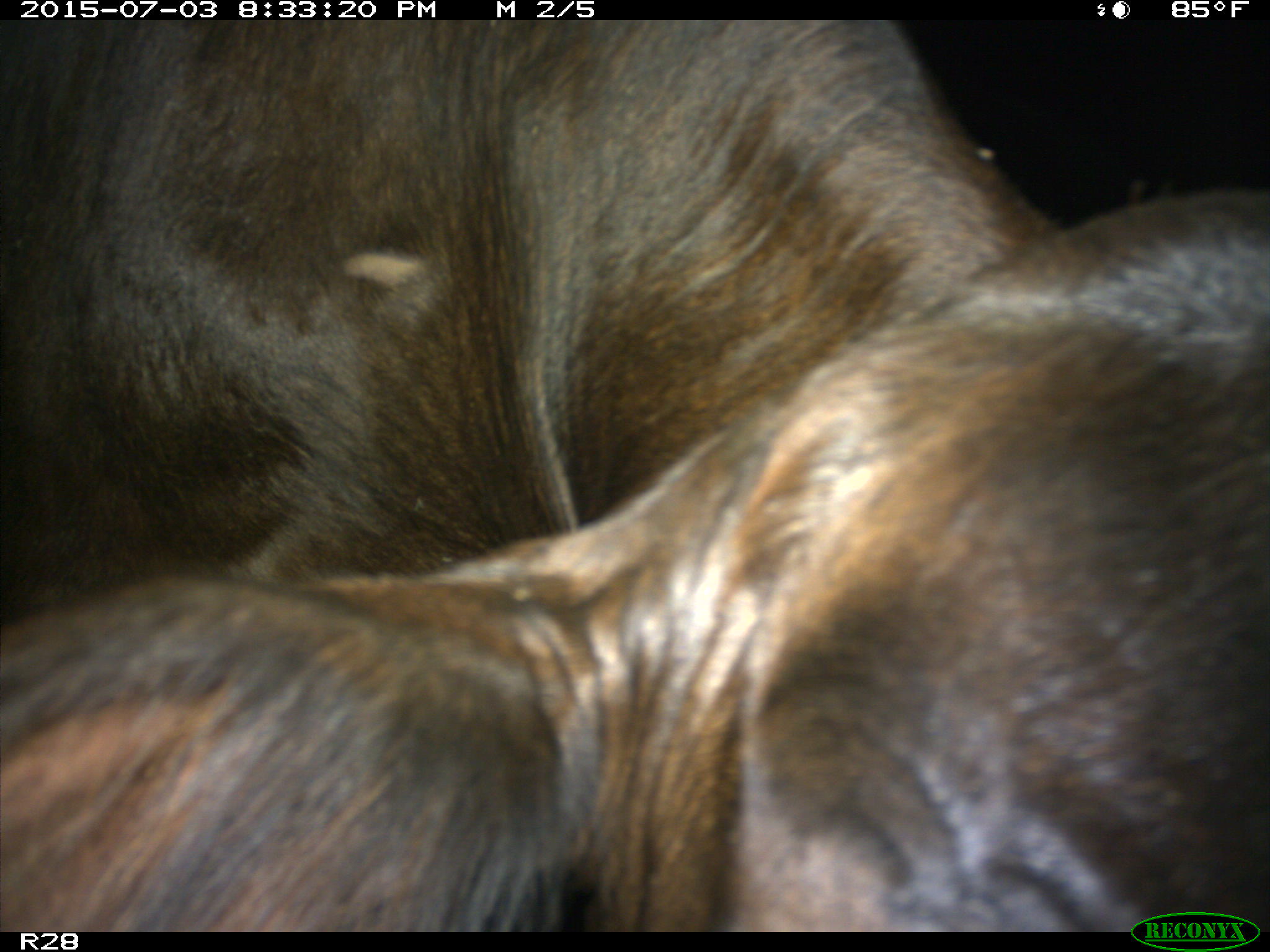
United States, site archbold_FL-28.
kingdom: Animalia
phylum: Chordata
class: Mammalia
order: Artiodactyla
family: Bovidae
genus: Bos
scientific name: Bos taurus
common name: domestic cow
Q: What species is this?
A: Bos taurus (domestic cow).